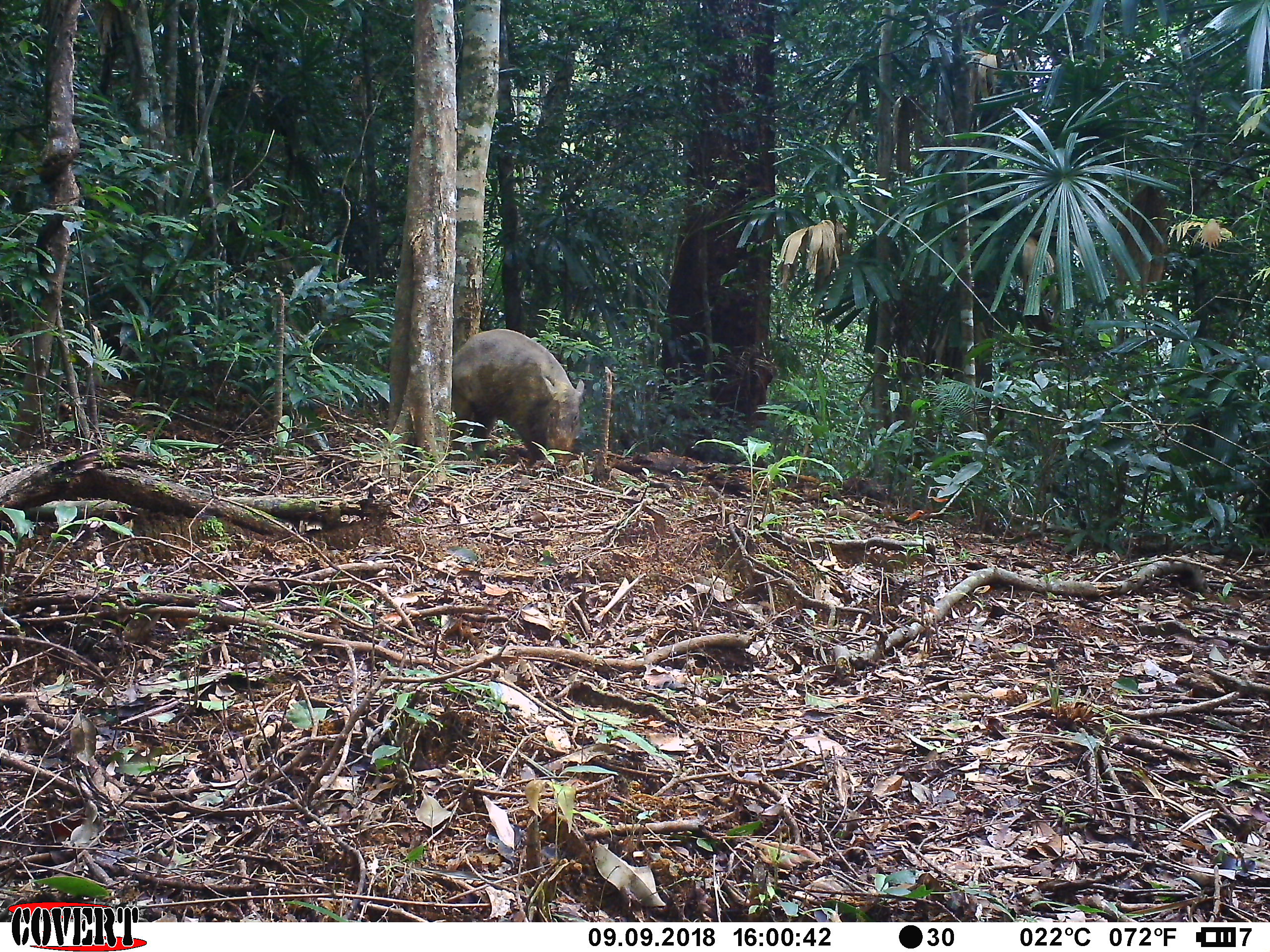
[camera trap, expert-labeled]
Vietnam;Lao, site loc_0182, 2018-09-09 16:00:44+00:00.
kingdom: Animalia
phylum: Chordata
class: Mammalia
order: Artiodactyla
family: Suidae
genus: Sus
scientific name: Sus scrofa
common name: eurasian wild pig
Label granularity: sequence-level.